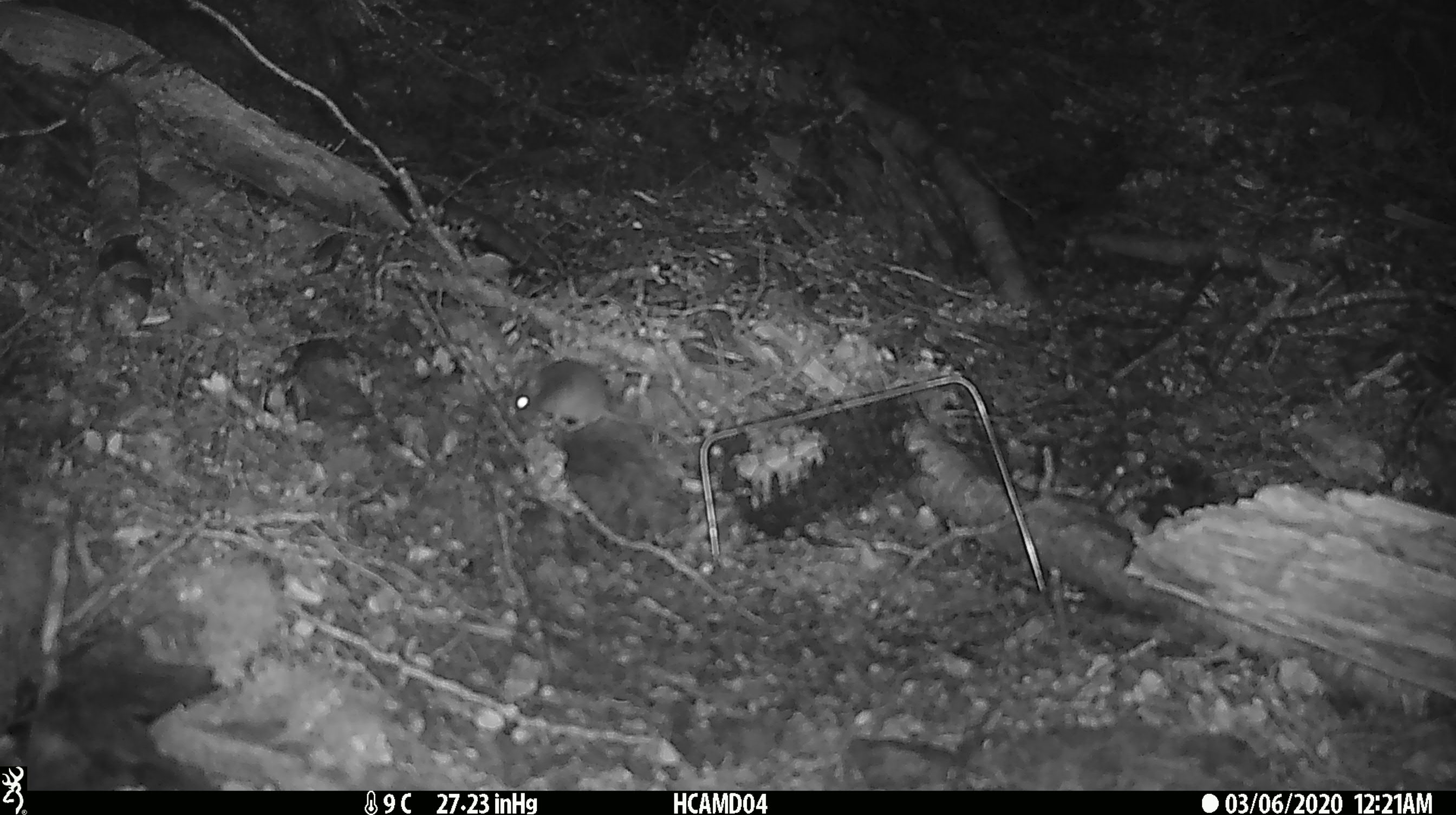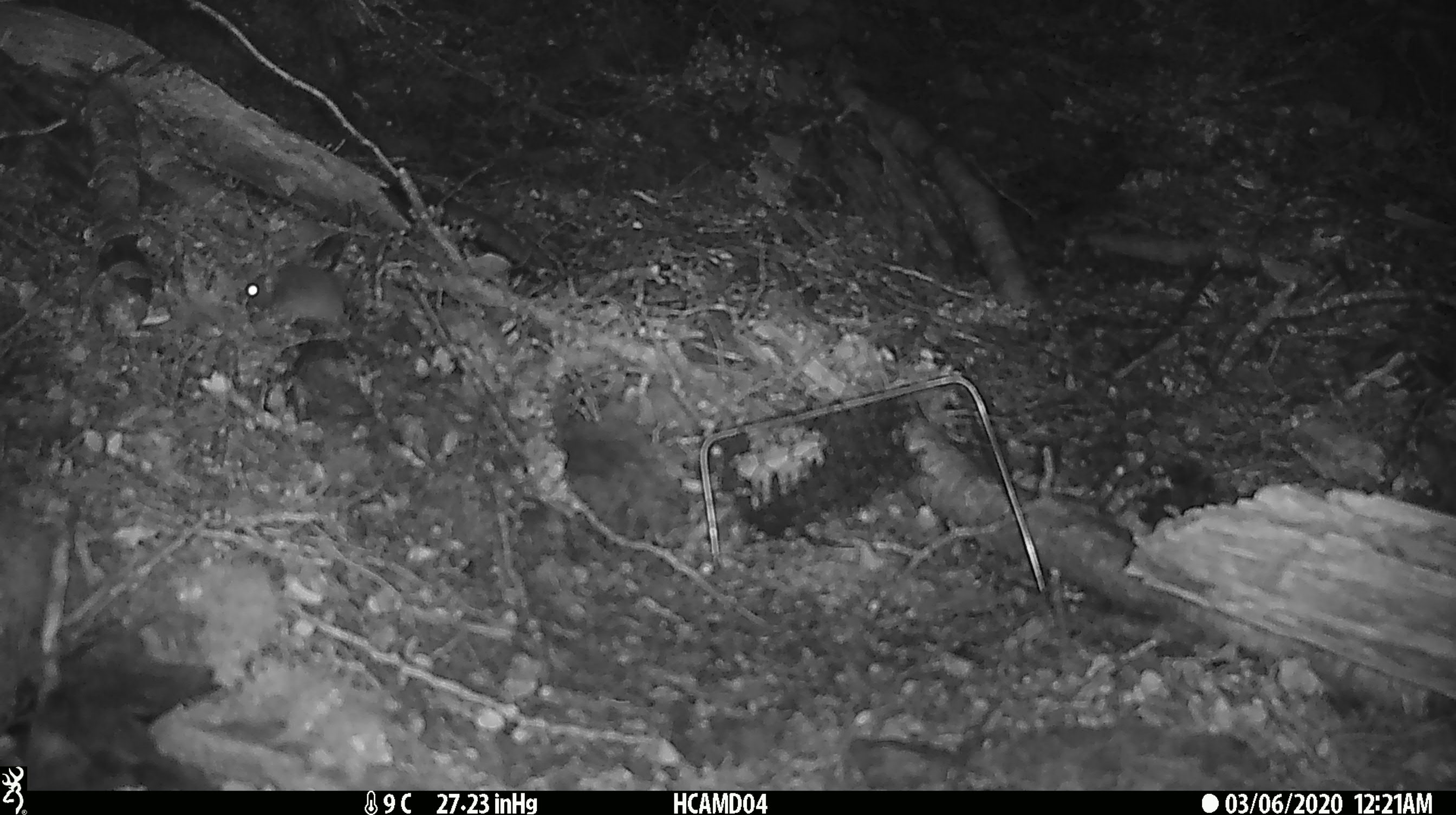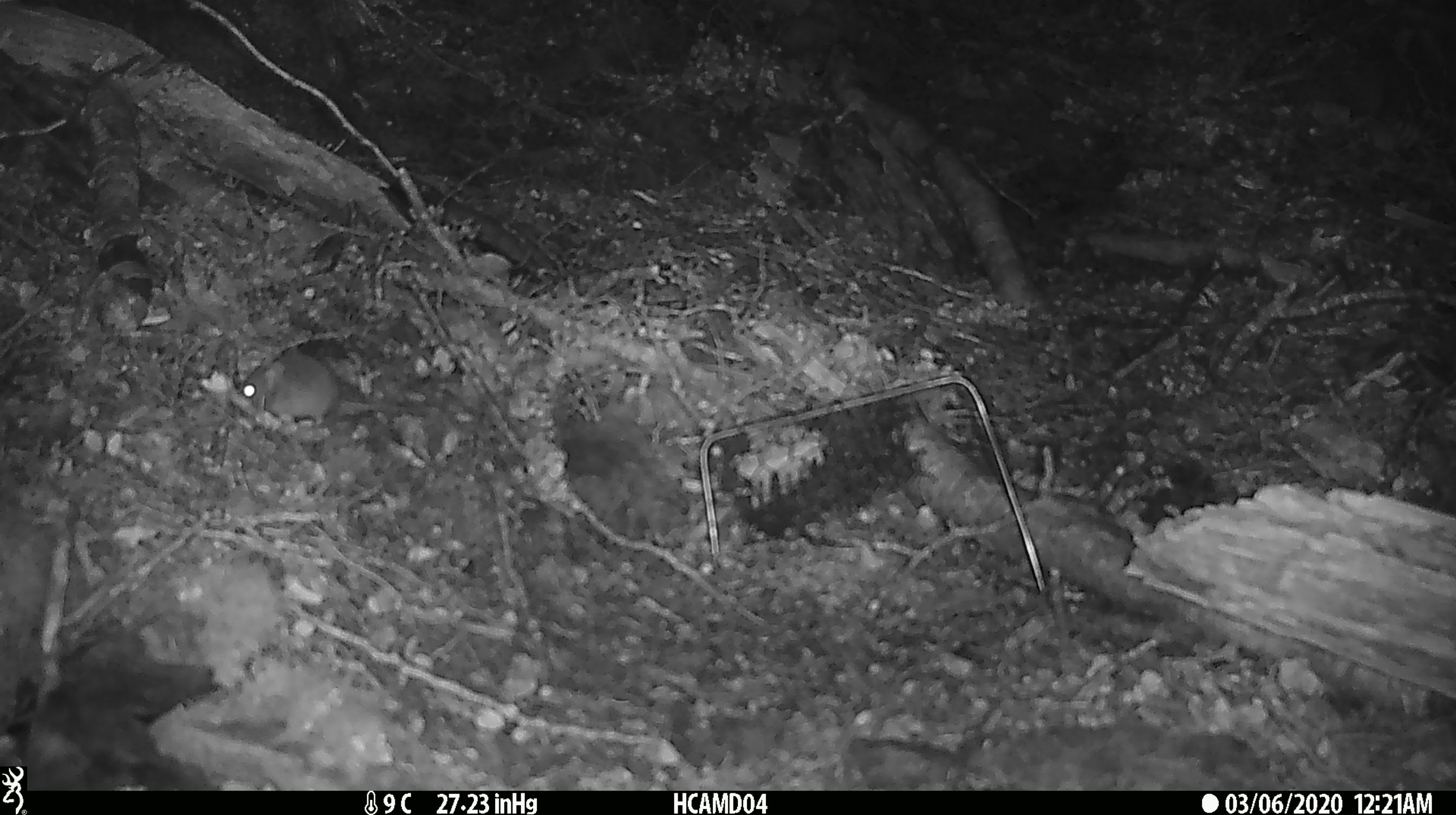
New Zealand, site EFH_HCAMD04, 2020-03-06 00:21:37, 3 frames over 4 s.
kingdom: Animalia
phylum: Chordata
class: Mammalia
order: Rodentia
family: Muridae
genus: Mus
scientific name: Mus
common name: mouse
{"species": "mouse (Mus)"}